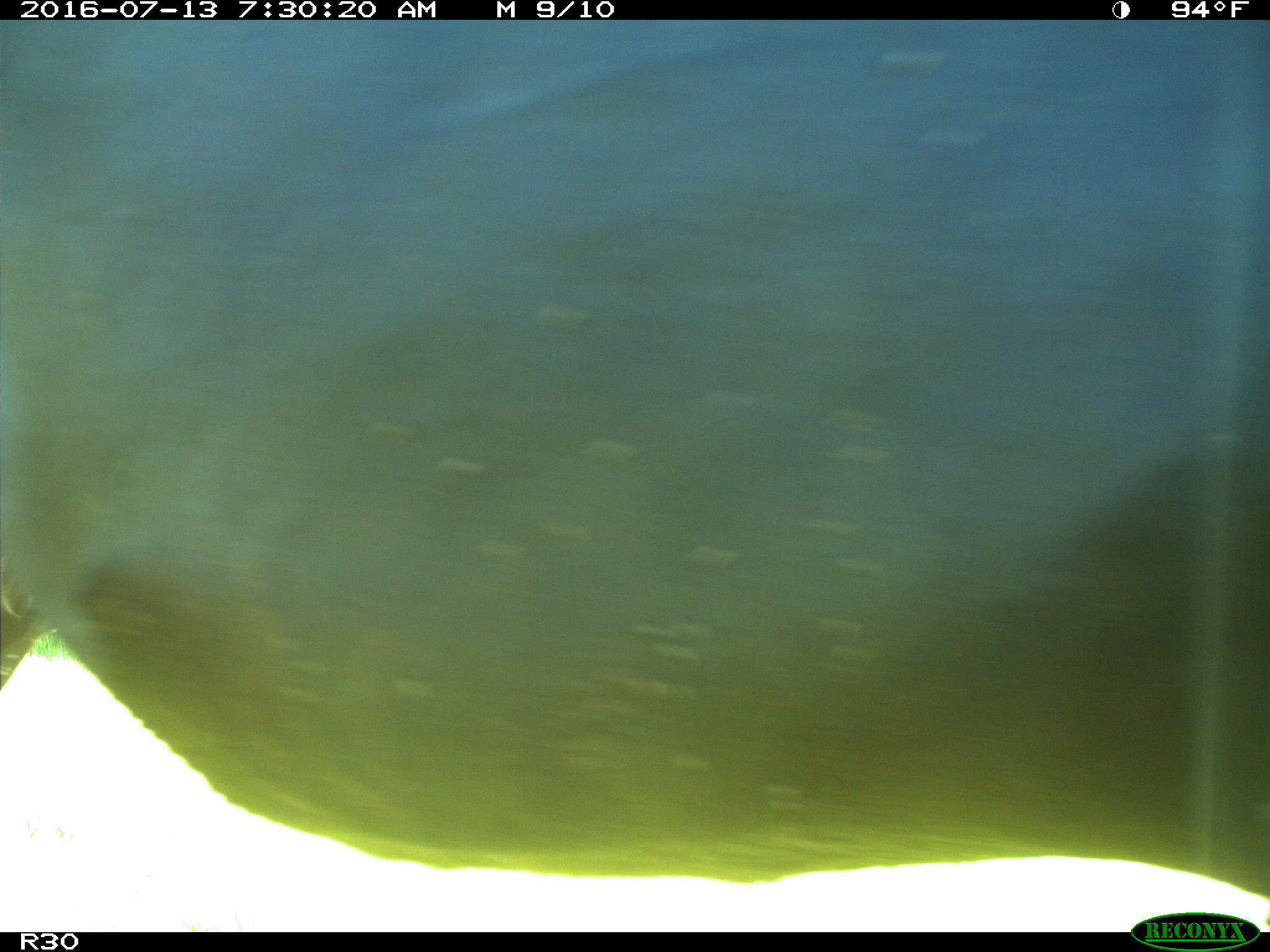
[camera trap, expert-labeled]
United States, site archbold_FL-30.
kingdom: Animalia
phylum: Chordata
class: Mammalia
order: Artiodactyla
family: Bovidae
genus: Bos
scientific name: Bos taurus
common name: domestic cow